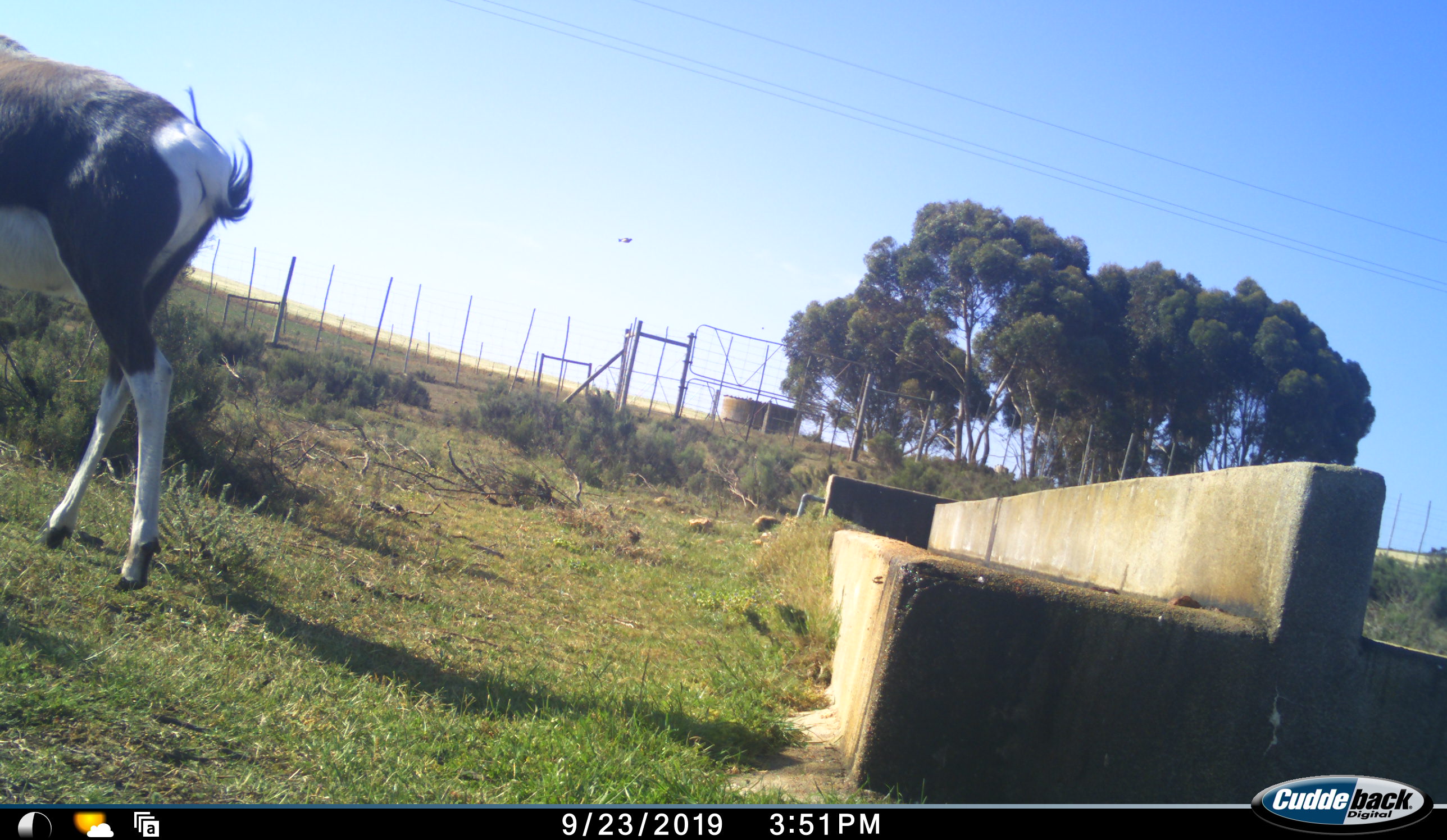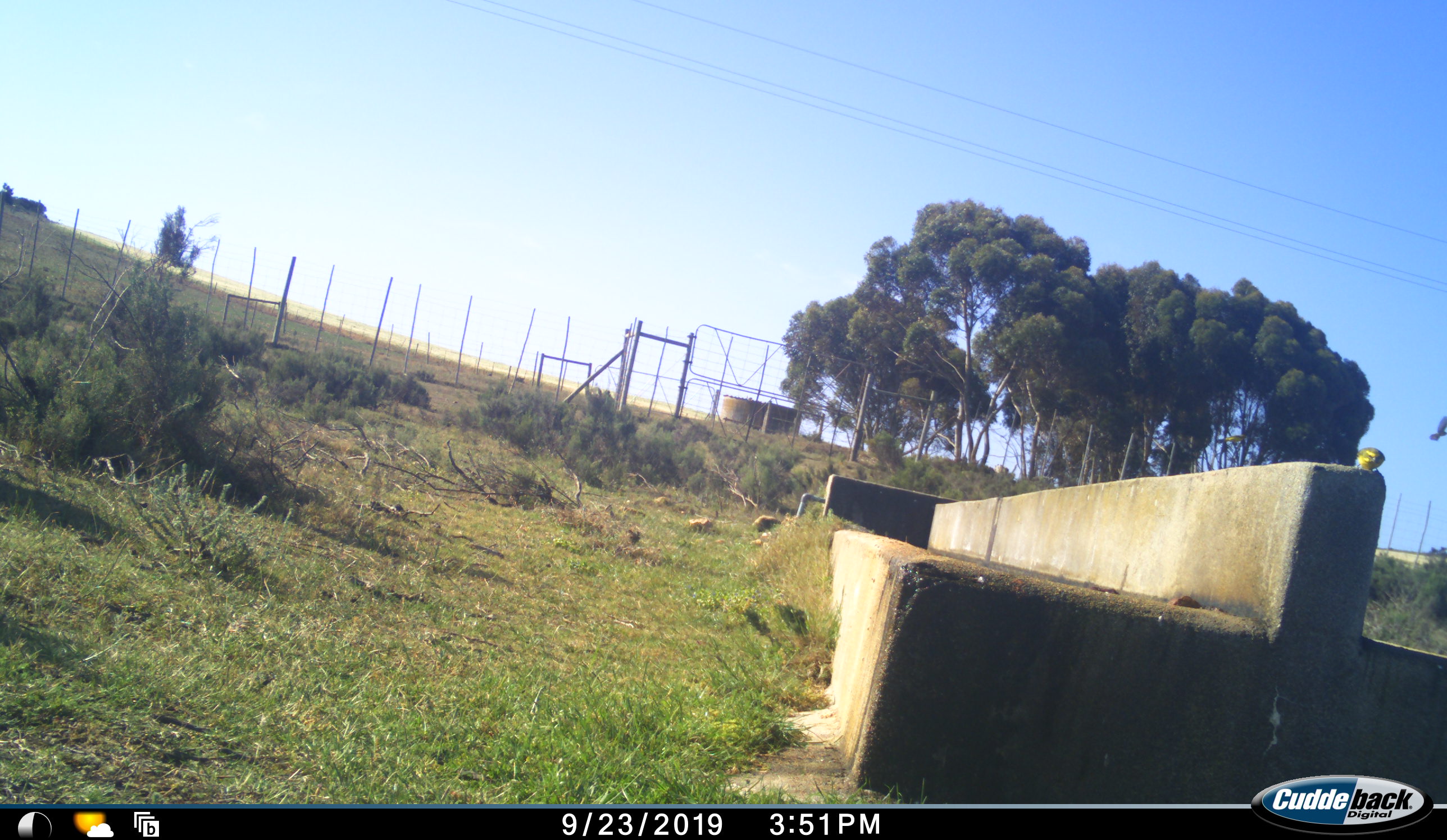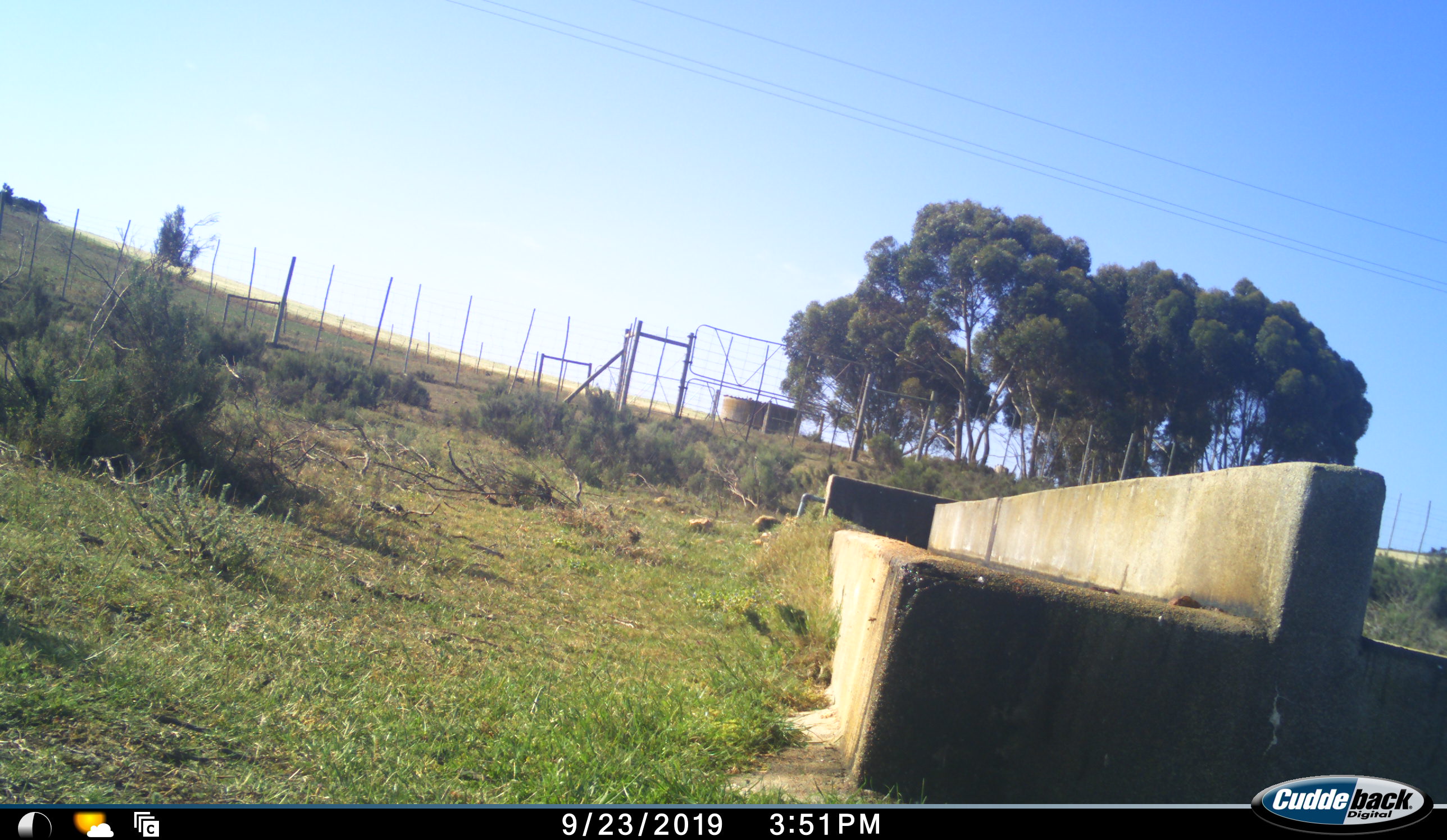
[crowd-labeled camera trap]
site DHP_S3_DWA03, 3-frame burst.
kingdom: Animalia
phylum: Chordata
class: Mammalia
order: Artiodactyla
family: Bovidae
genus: Damaliscus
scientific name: Damaliscus pygargus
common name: bontebok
Bontebok (Damaliscus pygargus), count 1. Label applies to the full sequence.